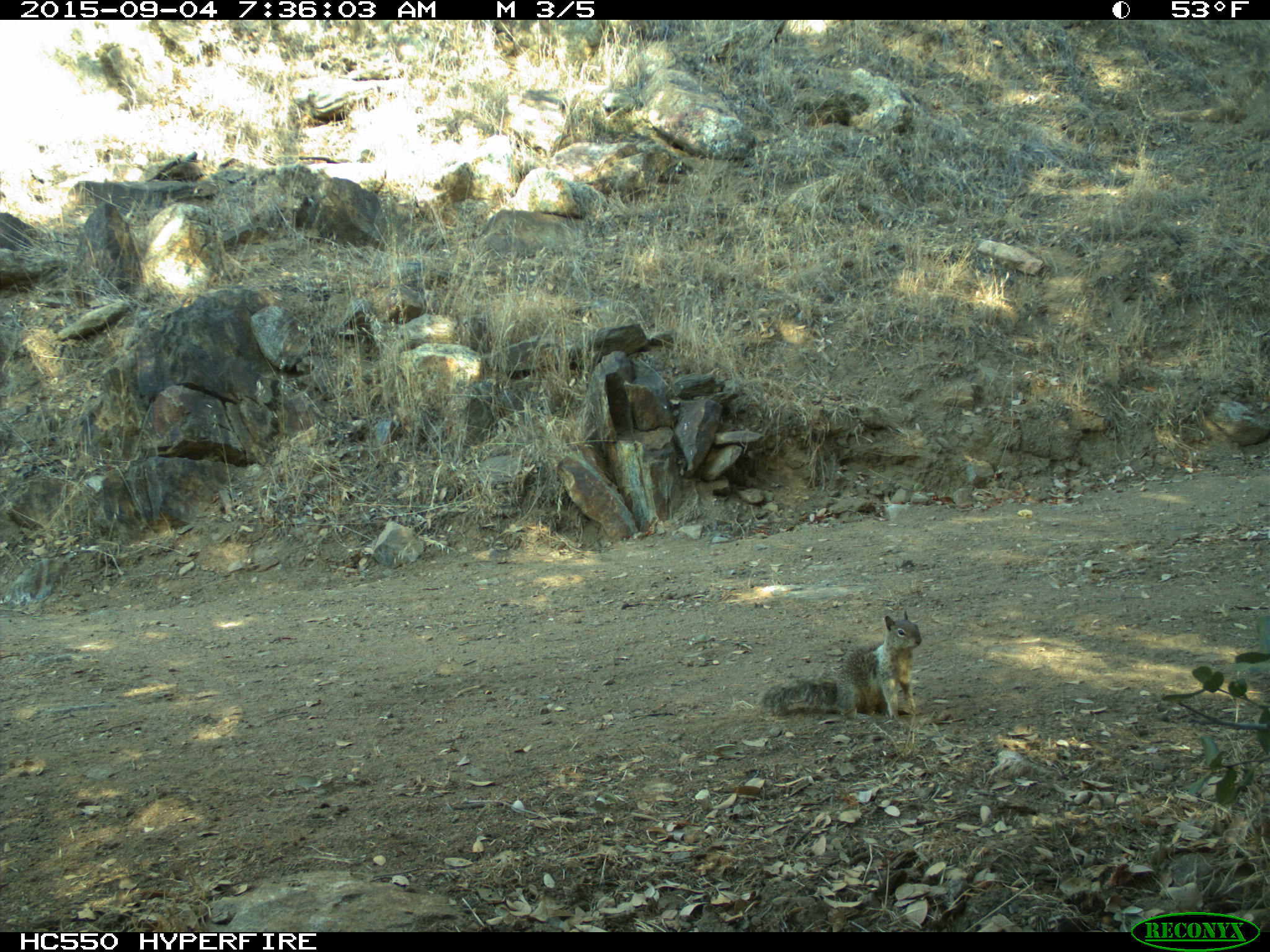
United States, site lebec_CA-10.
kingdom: Animalia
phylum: Chordata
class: Mammalia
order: Rodentia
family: Sciuridae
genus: Otospermophilus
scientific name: Otospermophilus beecheyi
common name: california ground squirrel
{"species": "Otospermophilus beecheyi (california ground squirrel)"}